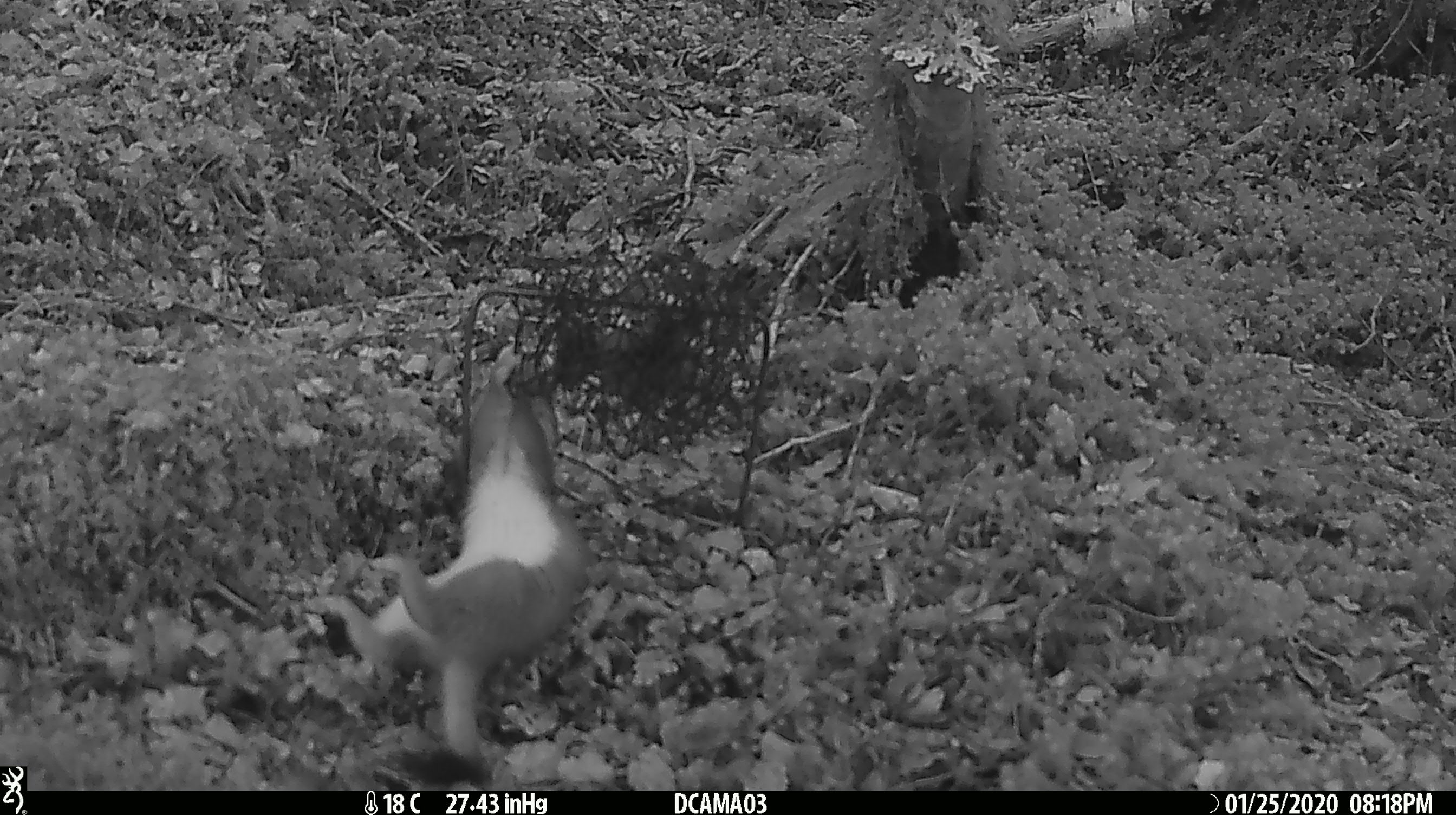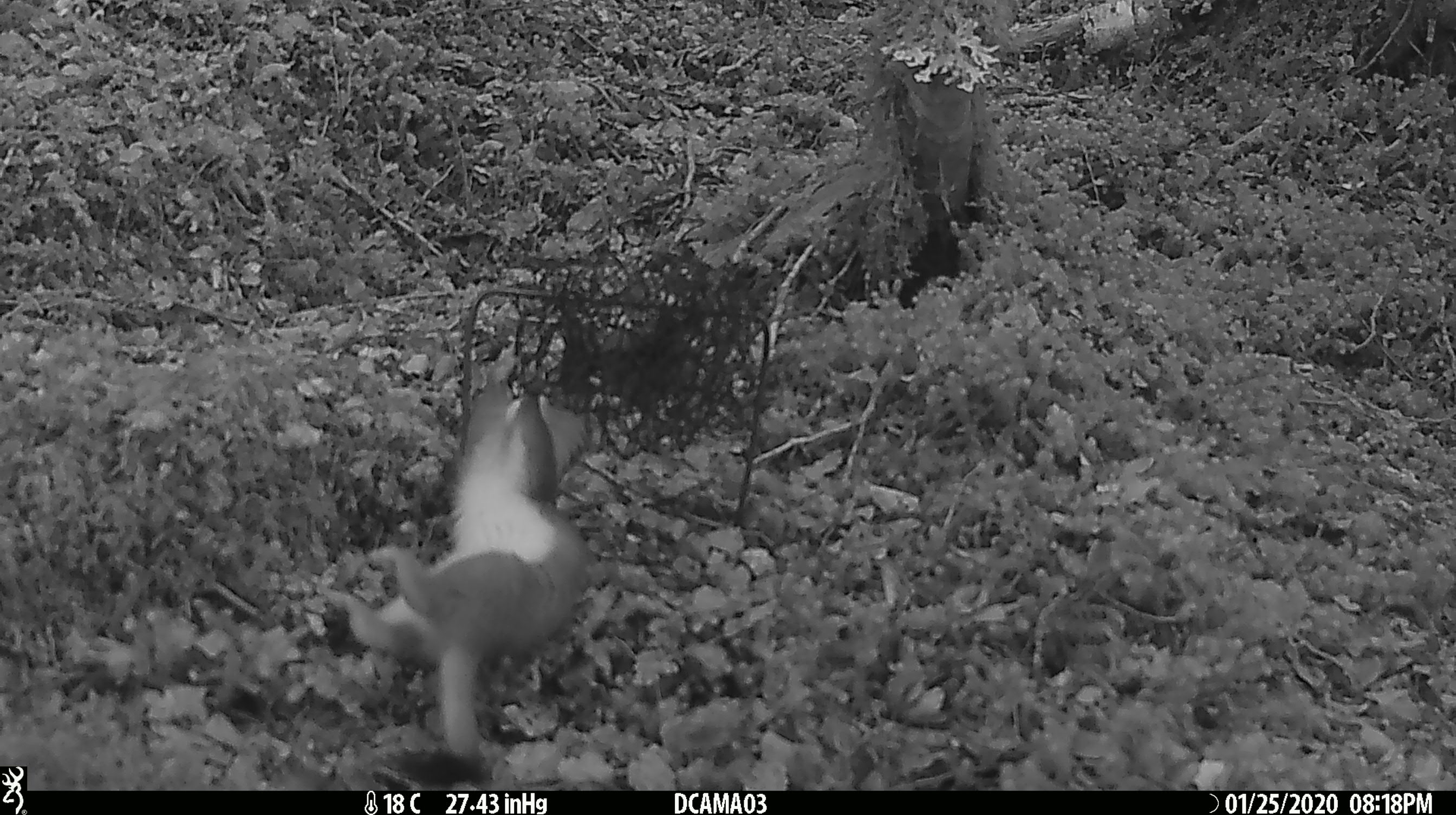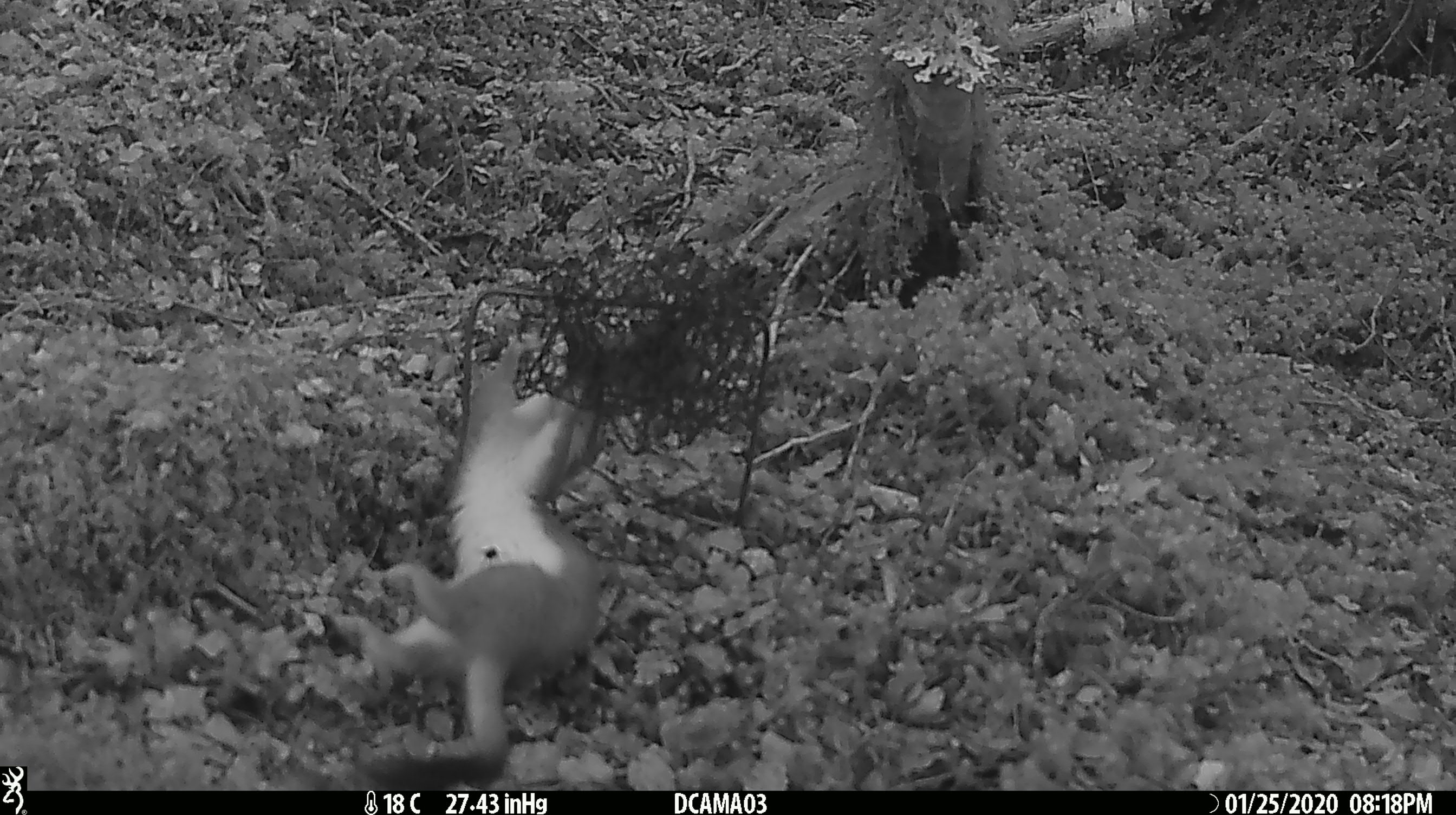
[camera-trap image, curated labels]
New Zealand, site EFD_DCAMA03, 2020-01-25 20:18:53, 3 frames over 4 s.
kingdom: Animalia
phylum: Chordata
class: Mammalia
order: Carnivora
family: Mustelidae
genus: Mustela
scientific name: Mustela erminea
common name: stoat